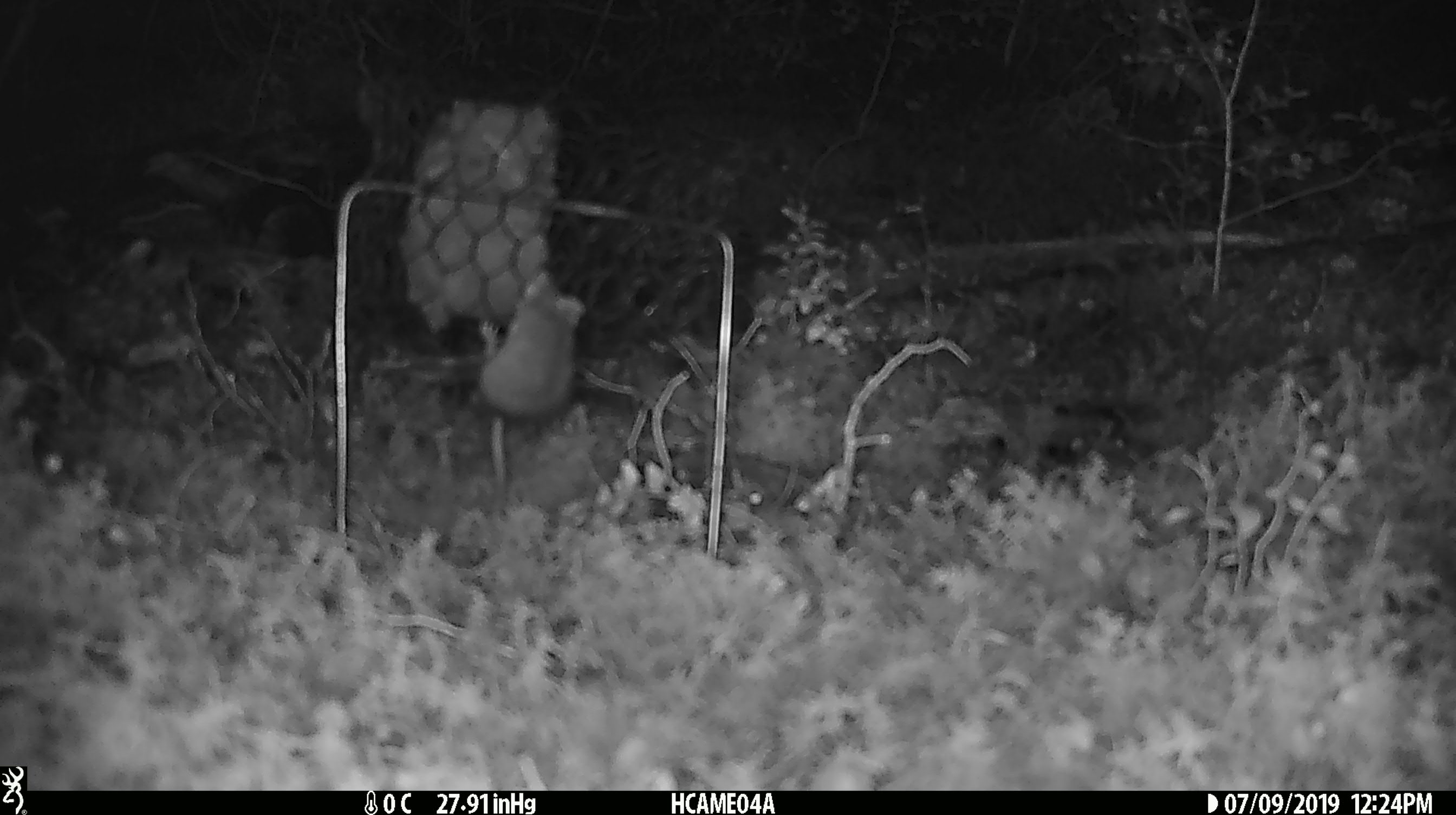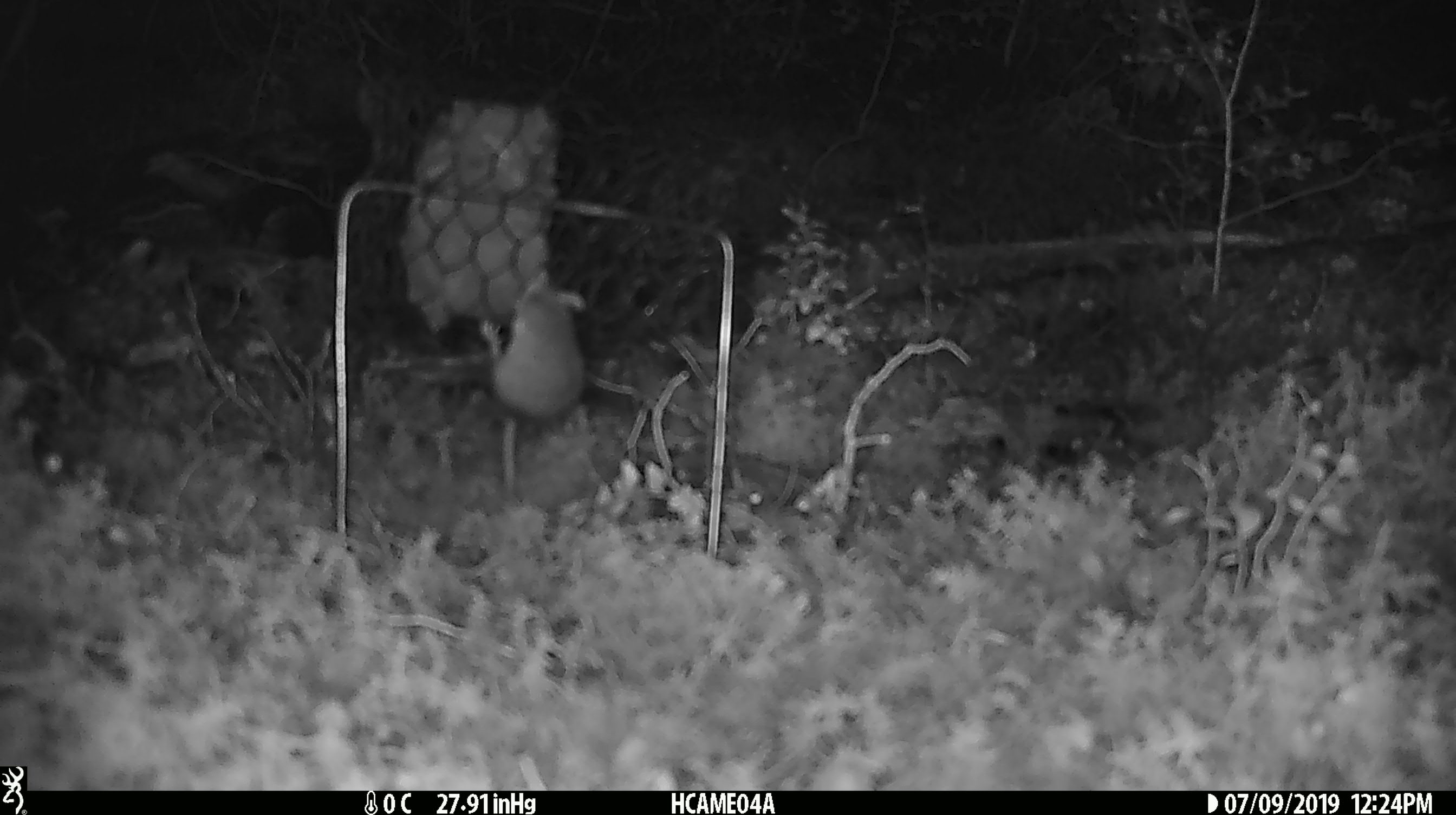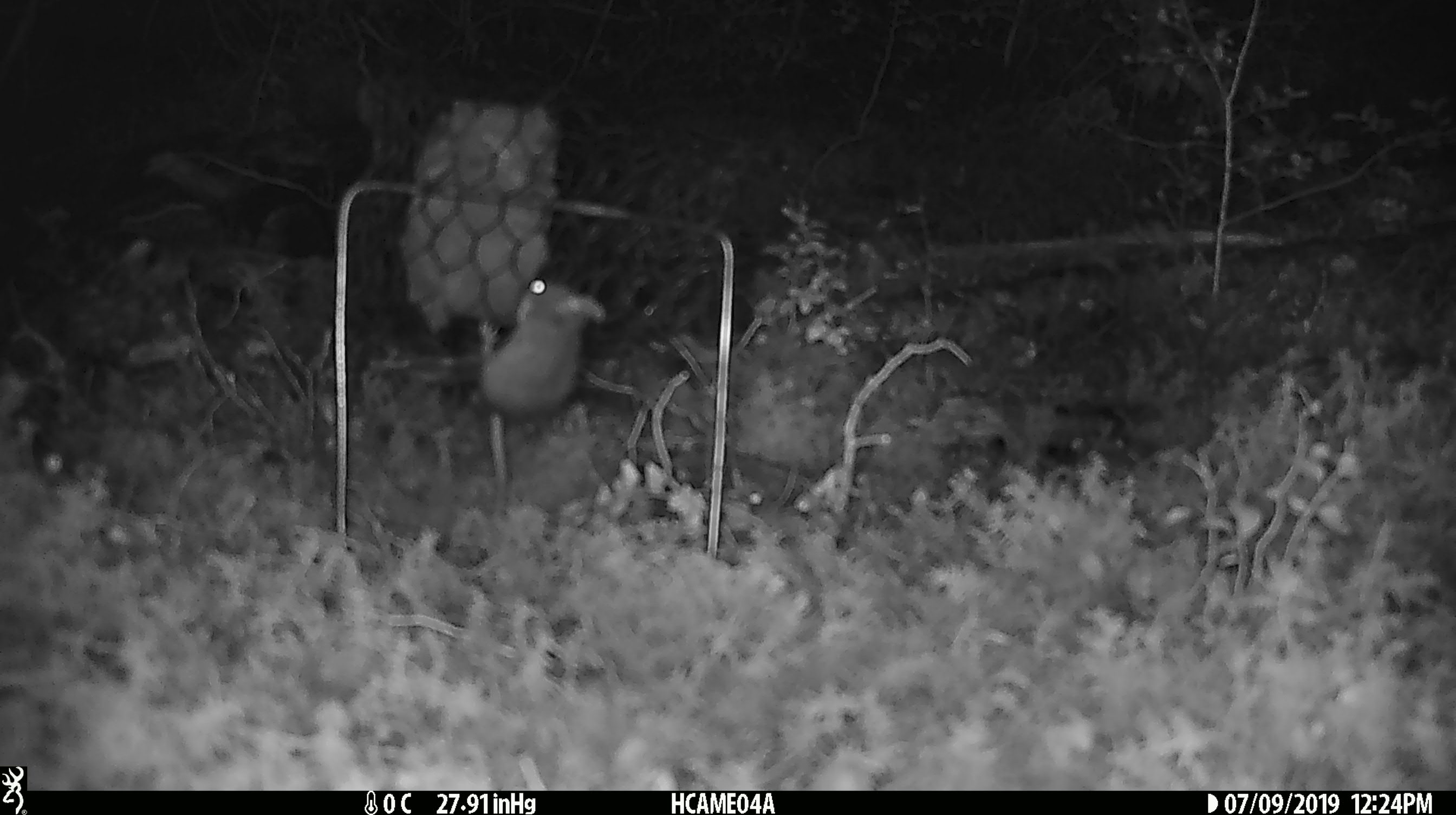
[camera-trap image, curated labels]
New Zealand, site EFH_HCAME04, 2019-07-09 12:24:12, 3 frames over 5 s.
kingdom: Animalia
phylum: Chordata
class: Mammalia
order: Rodentia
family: Muridae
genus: Mus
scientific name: Mus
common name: mouse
Mouse (Mus).